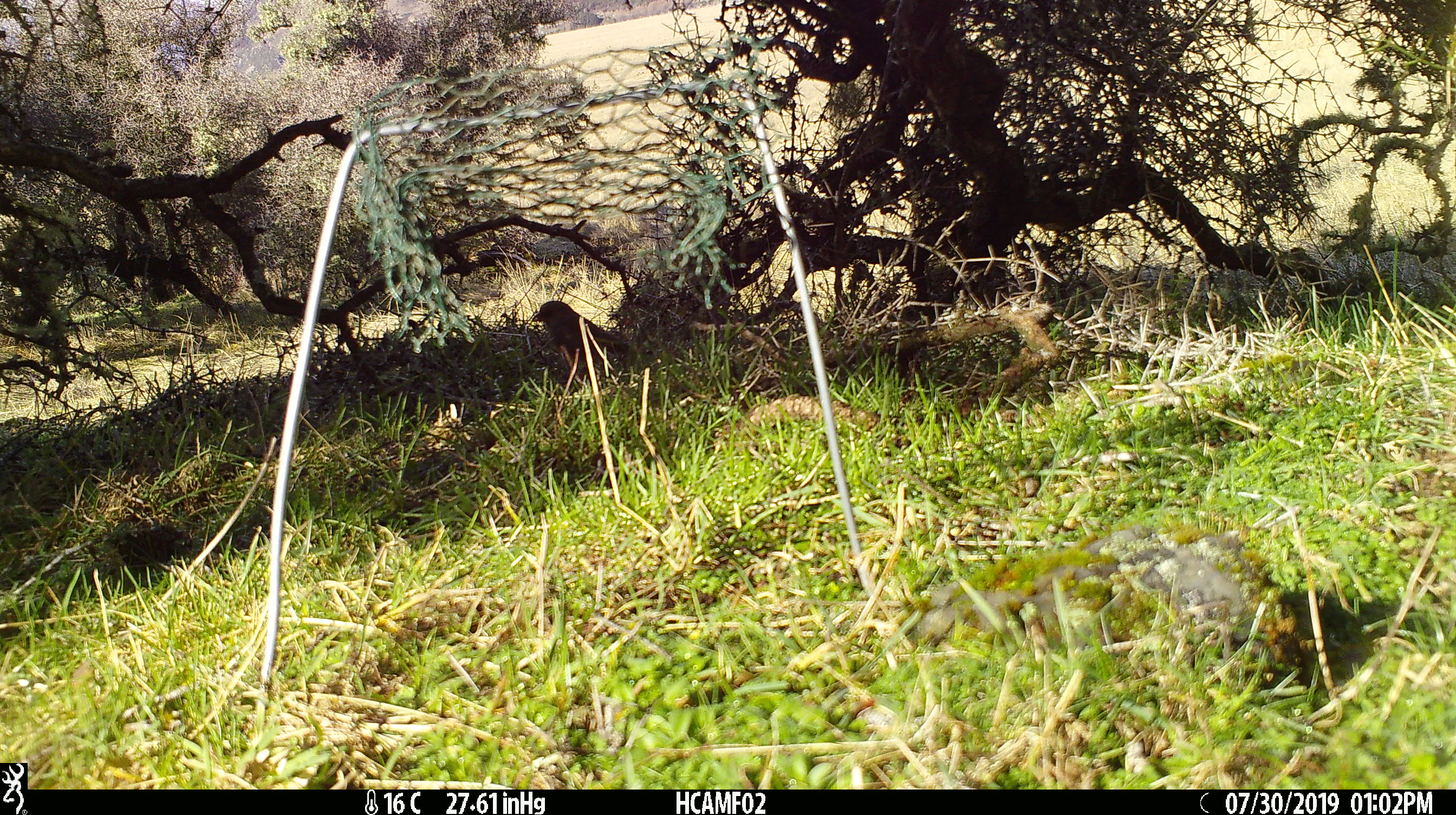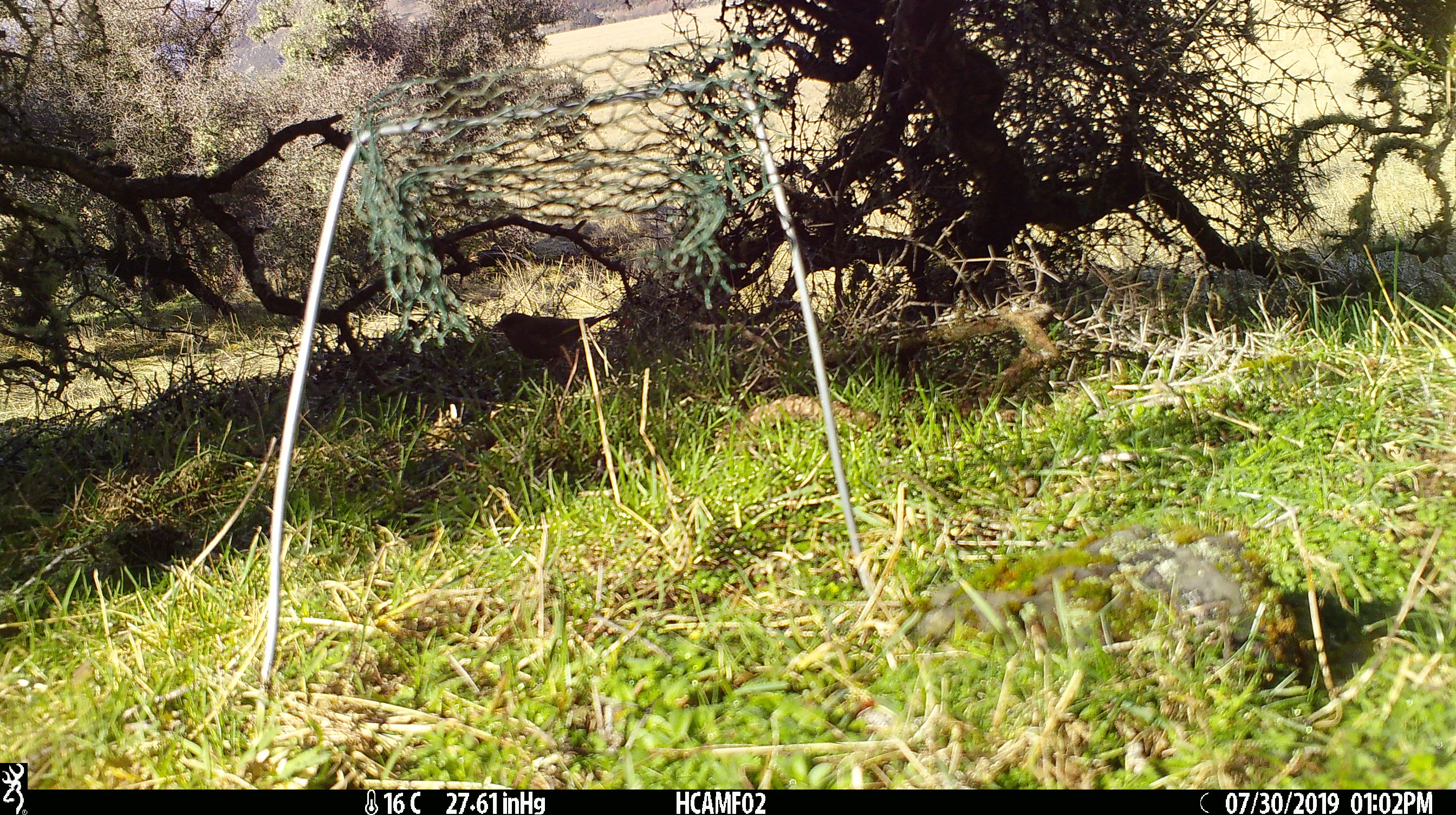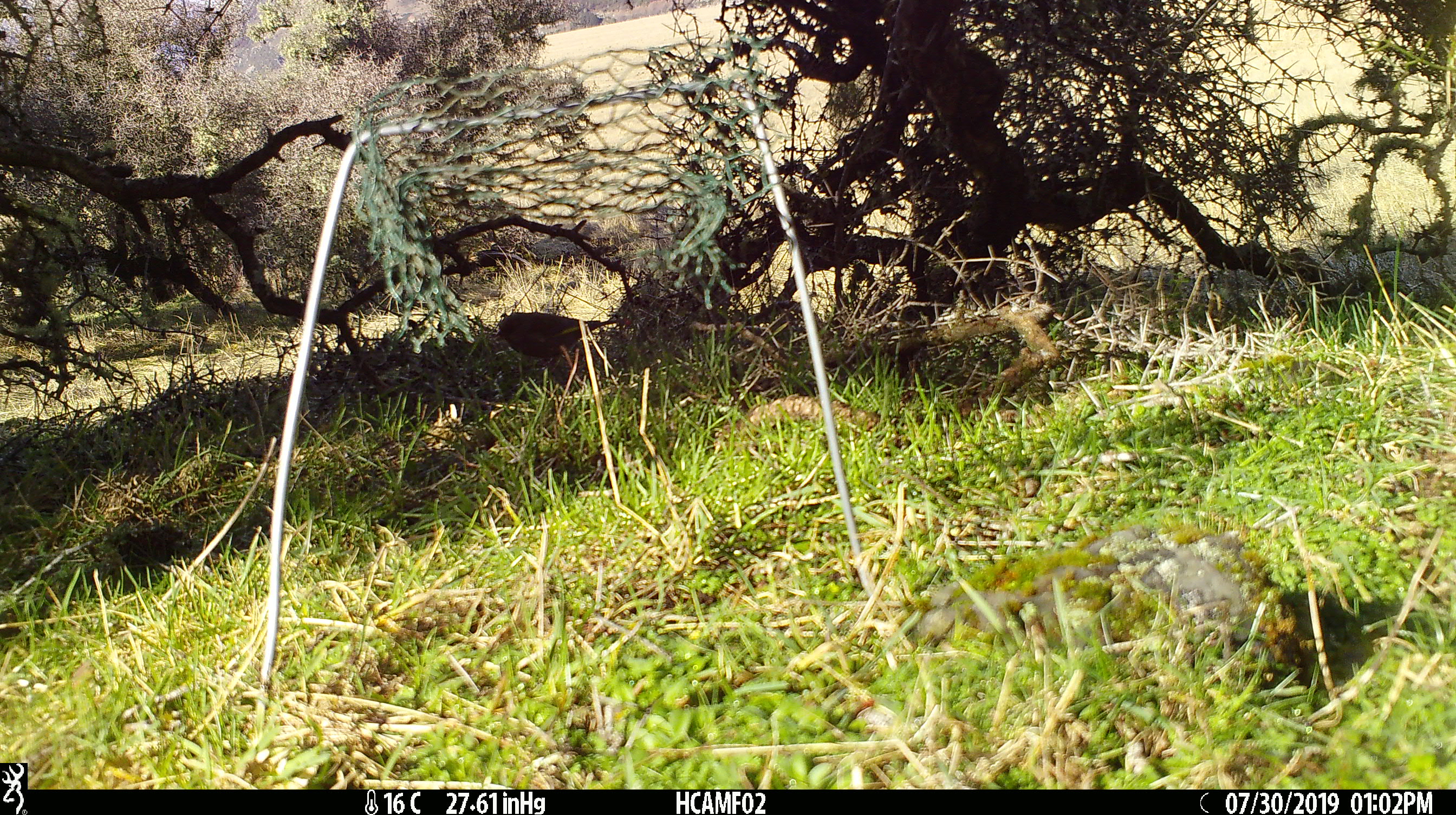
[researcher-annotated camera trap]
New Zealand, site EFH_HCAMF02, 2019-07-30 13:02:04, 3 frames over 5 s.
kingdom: Animalia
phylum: Chordata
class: Aves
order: Passeriformes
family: Fringillidae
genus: Chloris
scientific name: Chloris chloris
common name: greenfinch